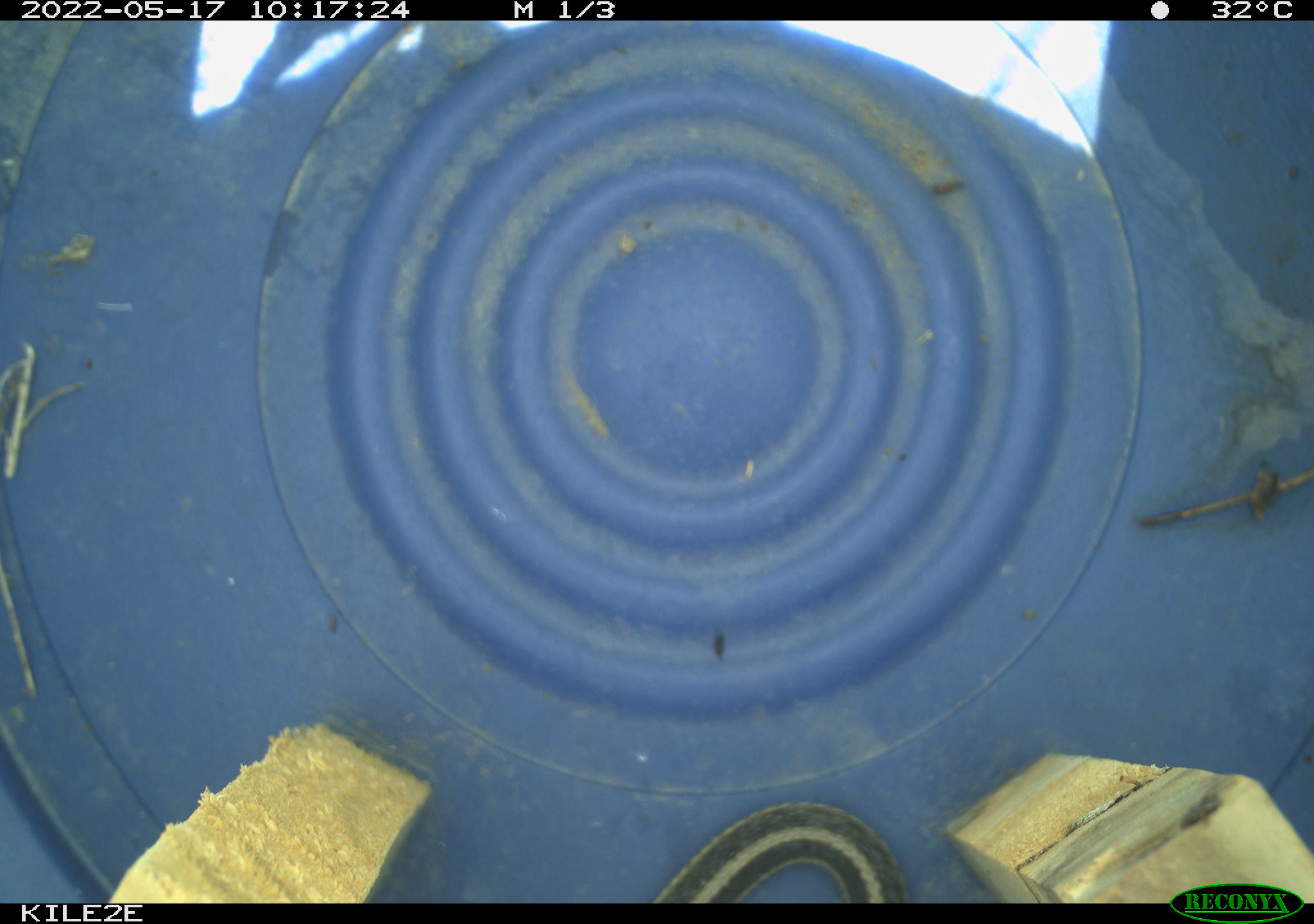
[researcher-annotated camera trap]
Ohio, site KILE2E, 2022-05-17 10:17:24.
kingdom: Animalia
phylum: Chordata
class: Reptilia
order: Squamata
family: Colubridae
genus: Thamnophis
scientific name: Thamnophis sirtalis sirtalis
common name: eastern gartersnake